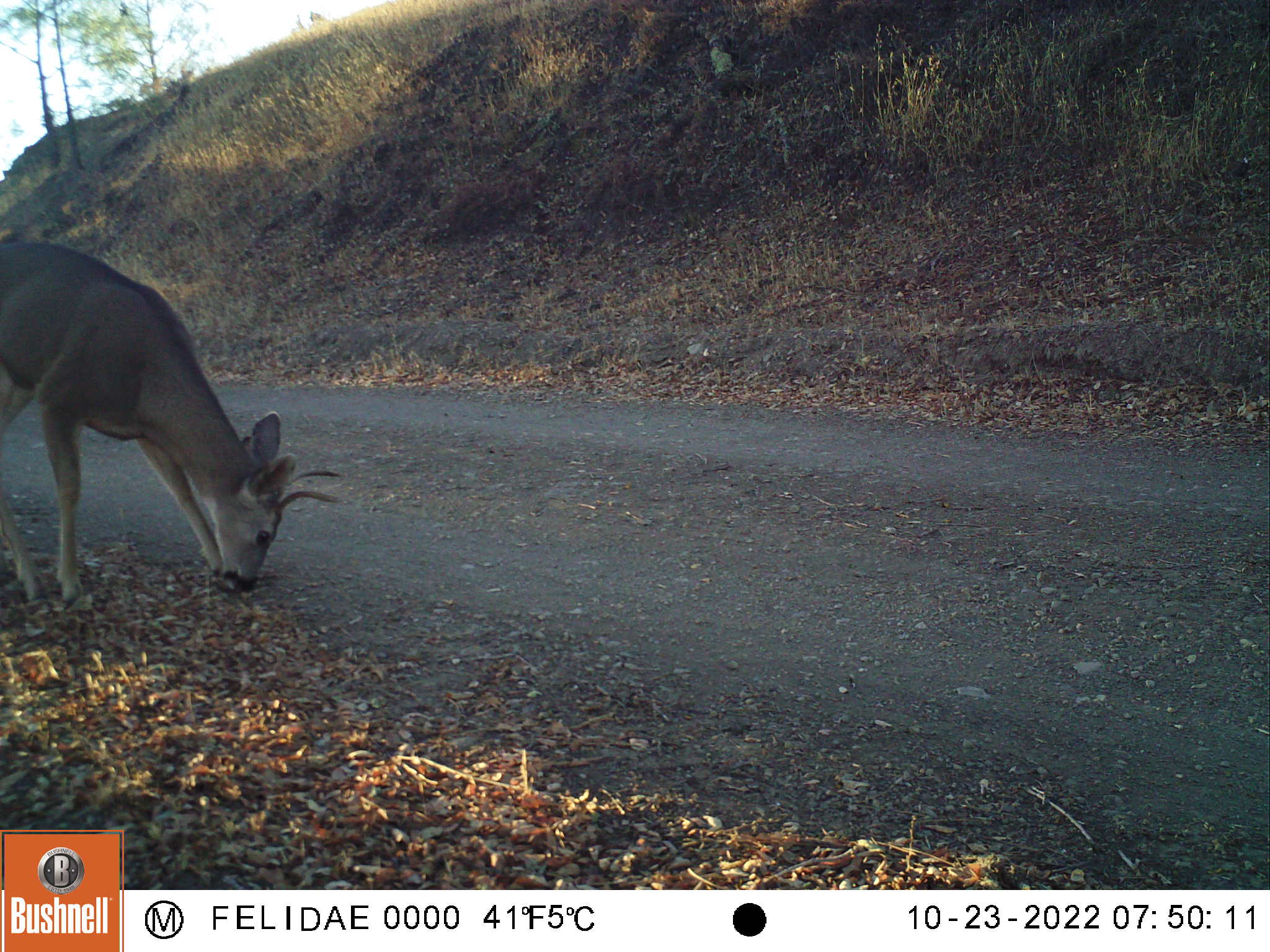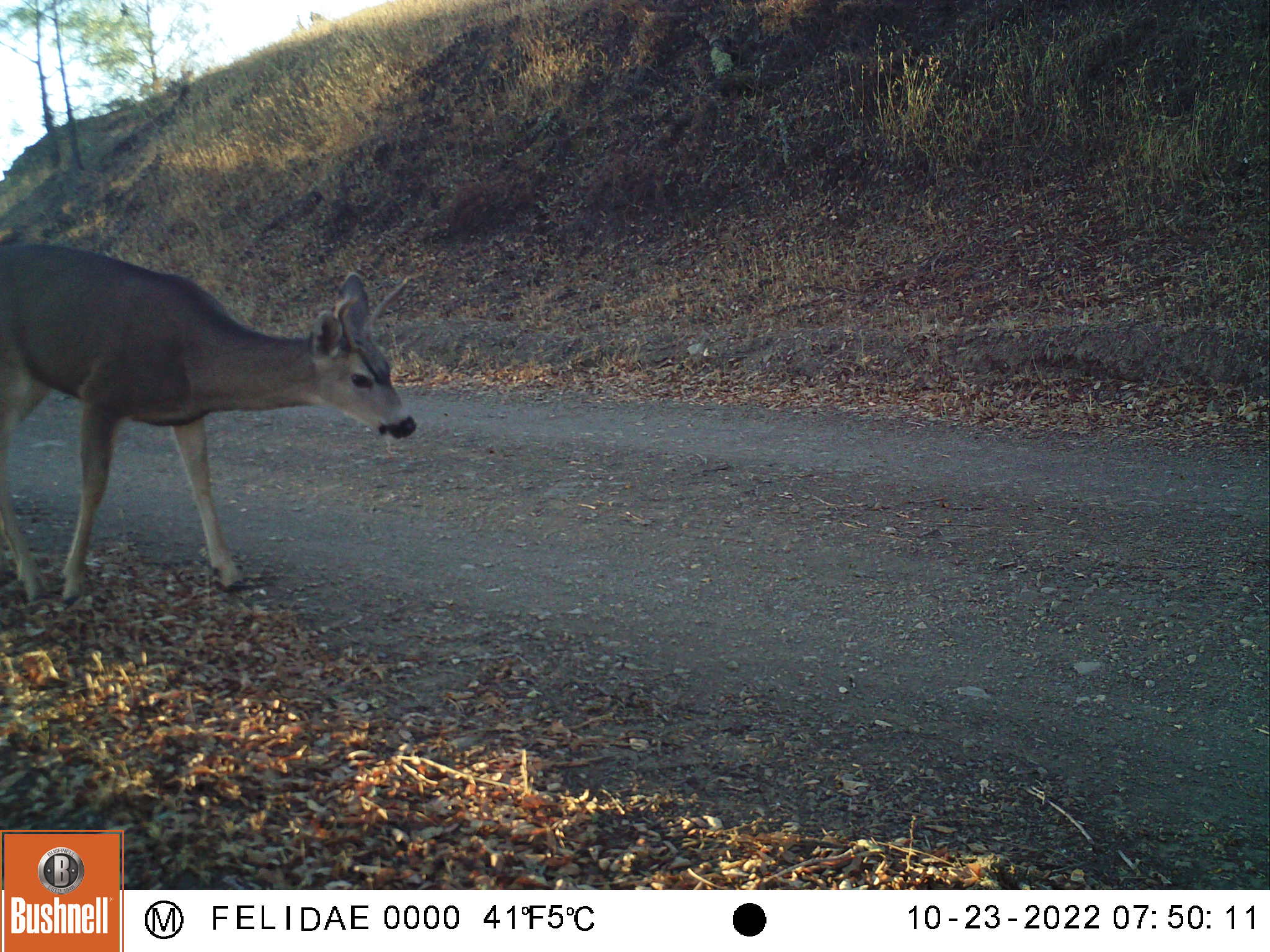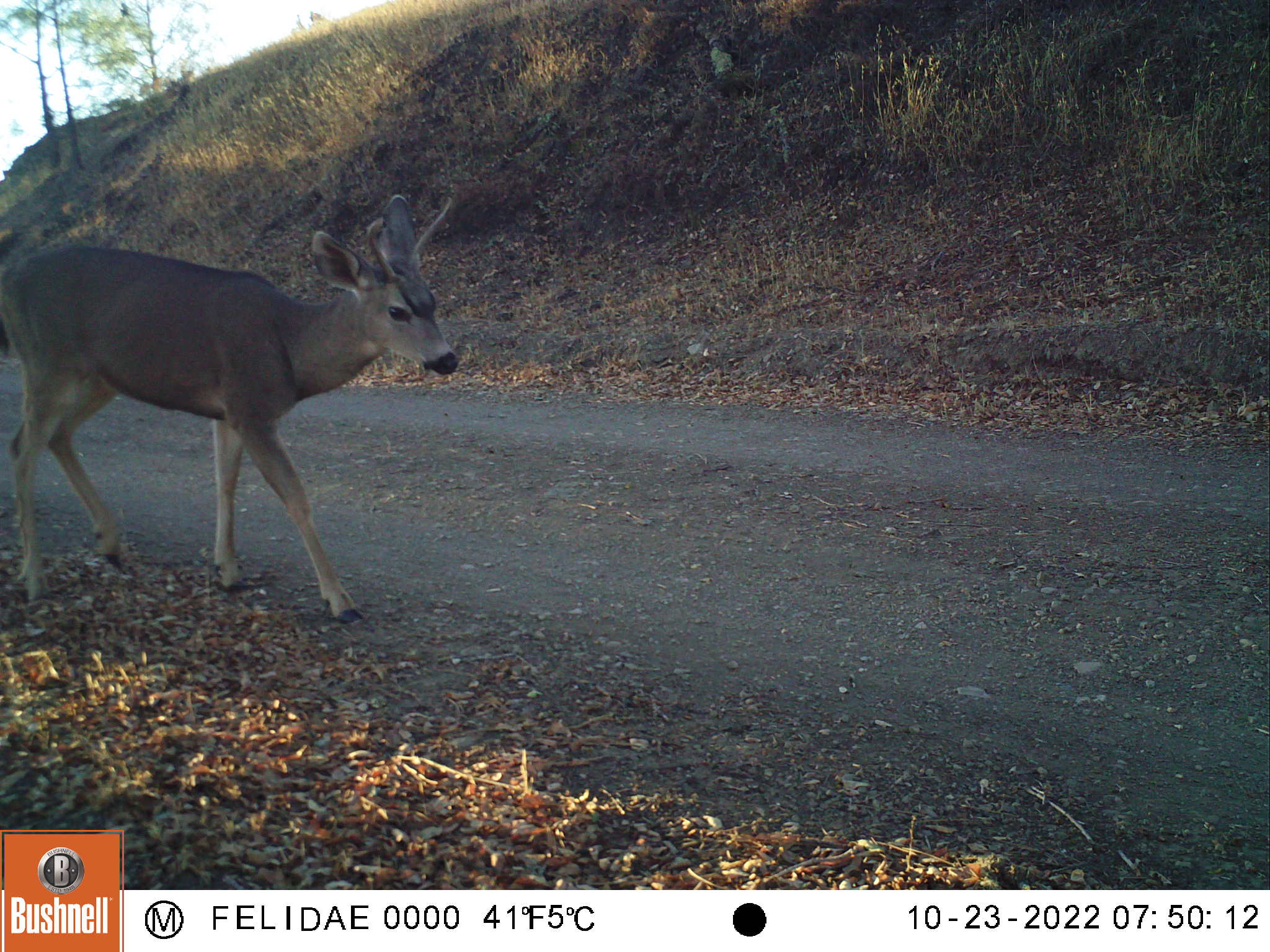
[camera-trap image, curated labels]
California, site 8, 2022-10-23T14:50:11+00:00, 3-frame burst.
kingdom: Animalia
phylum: Chordata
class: Mammalia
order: Artiodactyla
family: Cervidae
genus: Odocoileus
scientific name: Odocoileus hemionus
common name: mule deer